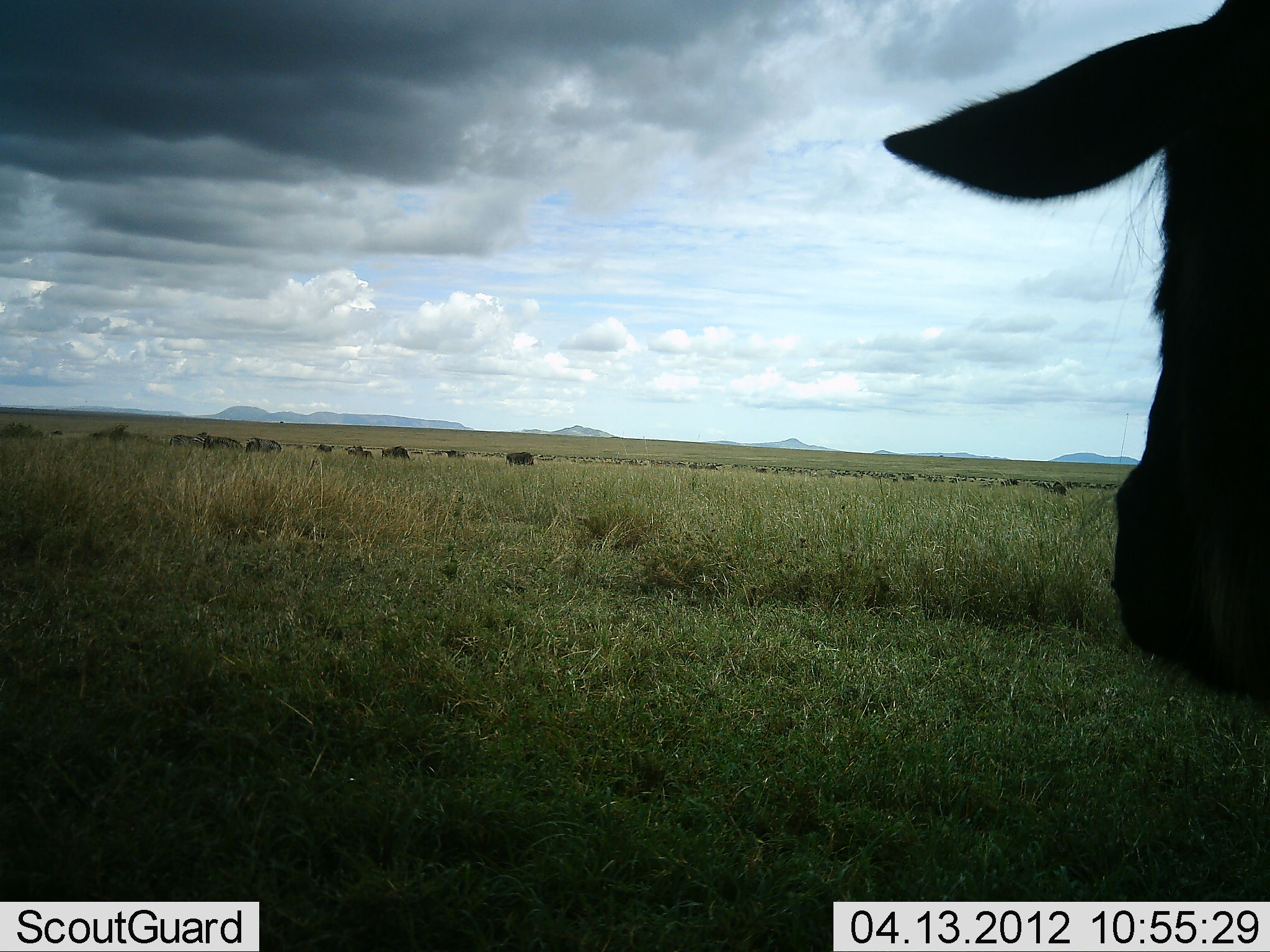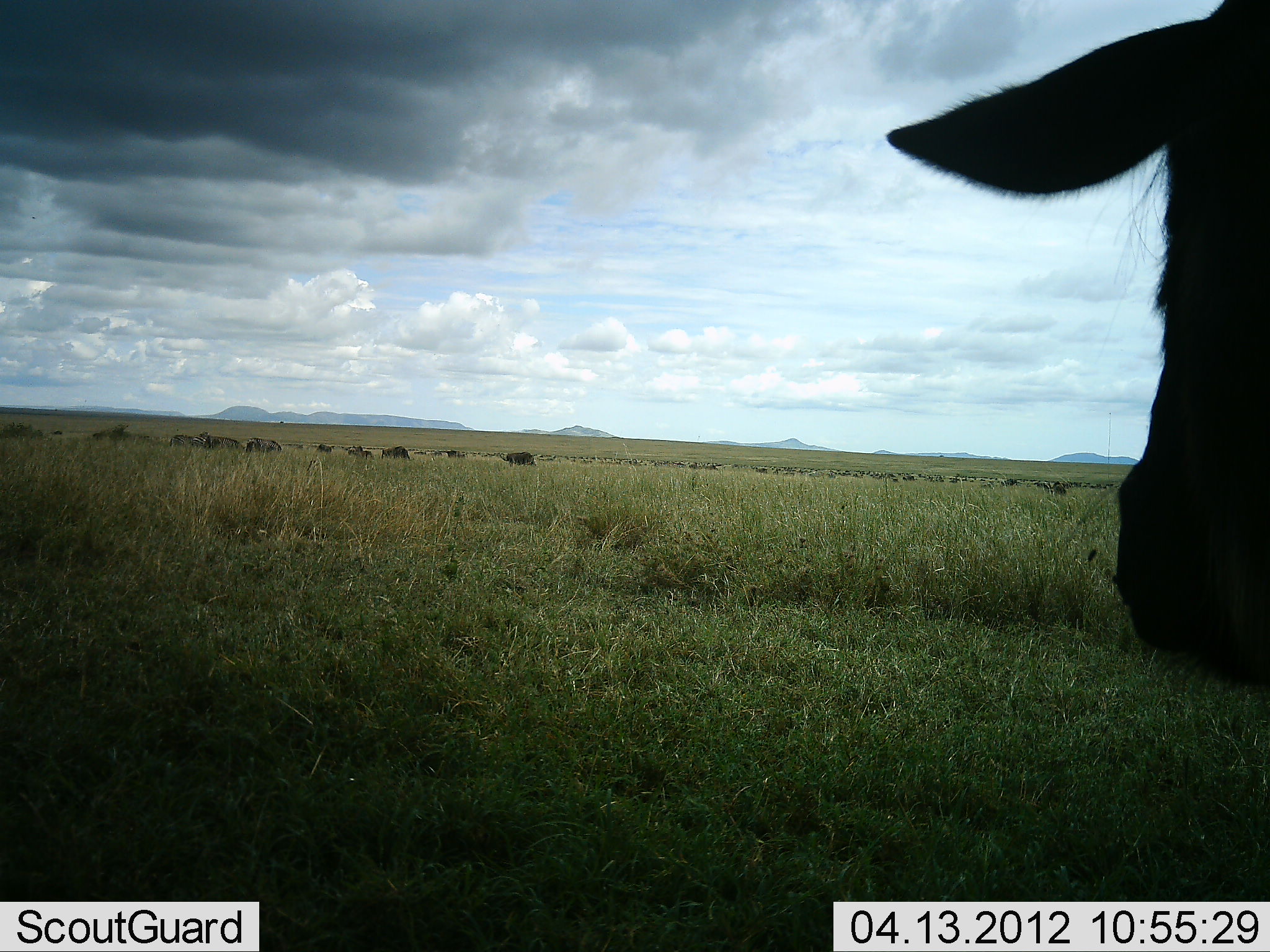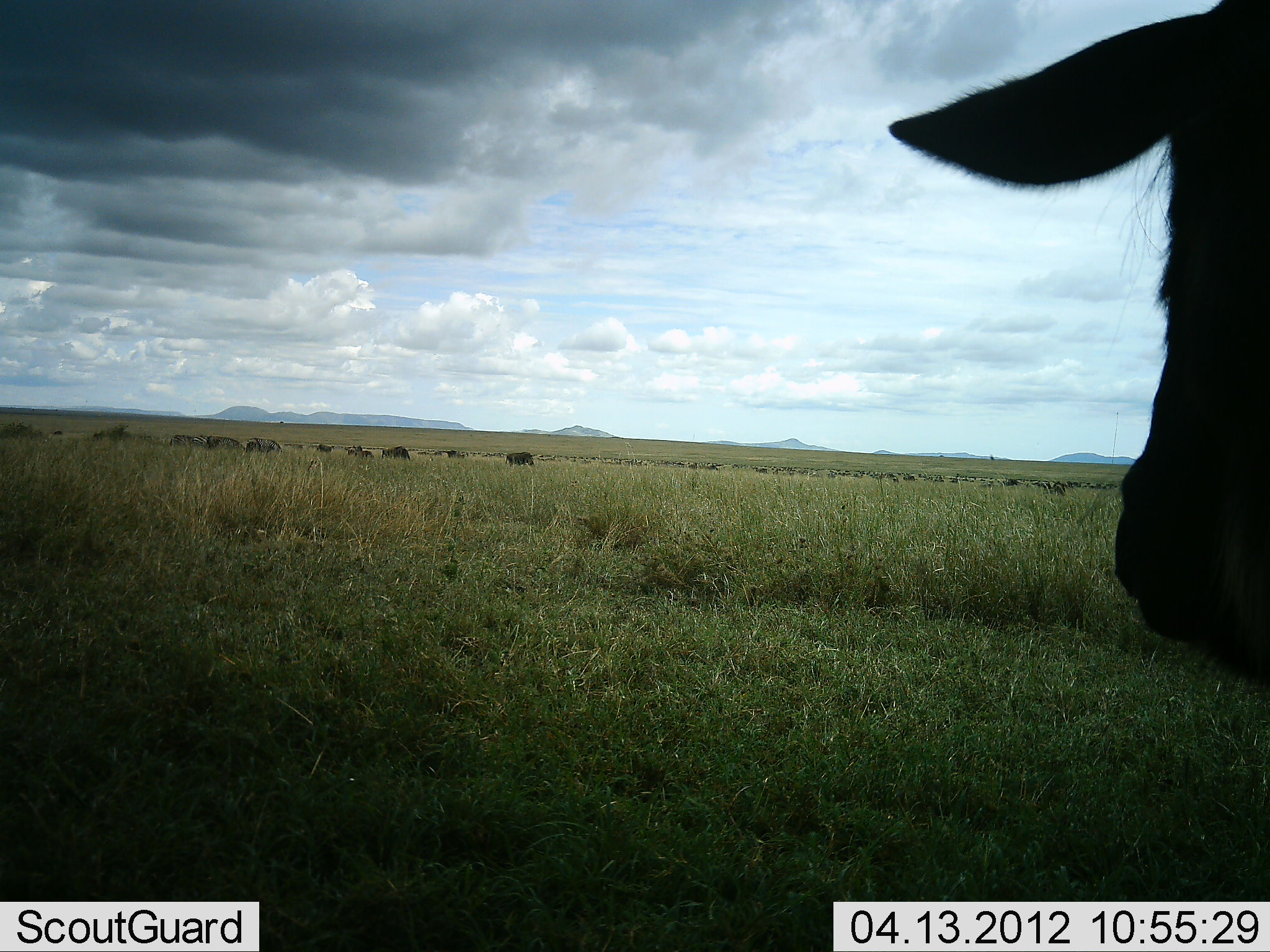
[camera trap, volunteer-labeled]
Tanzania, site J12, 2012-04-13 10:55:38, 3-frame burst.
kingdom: Animalia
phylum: Chordata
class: Mammalia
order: Artiodactyla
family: Bovidae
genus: Connochaetes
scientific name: Connochaetes taurinus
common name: blue wildebeest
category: wildebeest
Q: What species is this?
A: Wildebeest (blue wildebeest) (Connochaetes taurinus).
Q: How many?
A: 11-50.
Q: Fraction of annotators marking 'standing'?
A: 92%.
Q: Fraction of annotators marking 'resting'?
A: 8%.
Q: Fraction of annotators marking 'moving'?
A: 32%.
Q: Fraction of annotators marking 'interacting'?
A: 0%.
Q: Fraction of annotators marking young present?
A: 0%.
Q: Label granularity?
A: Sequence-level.